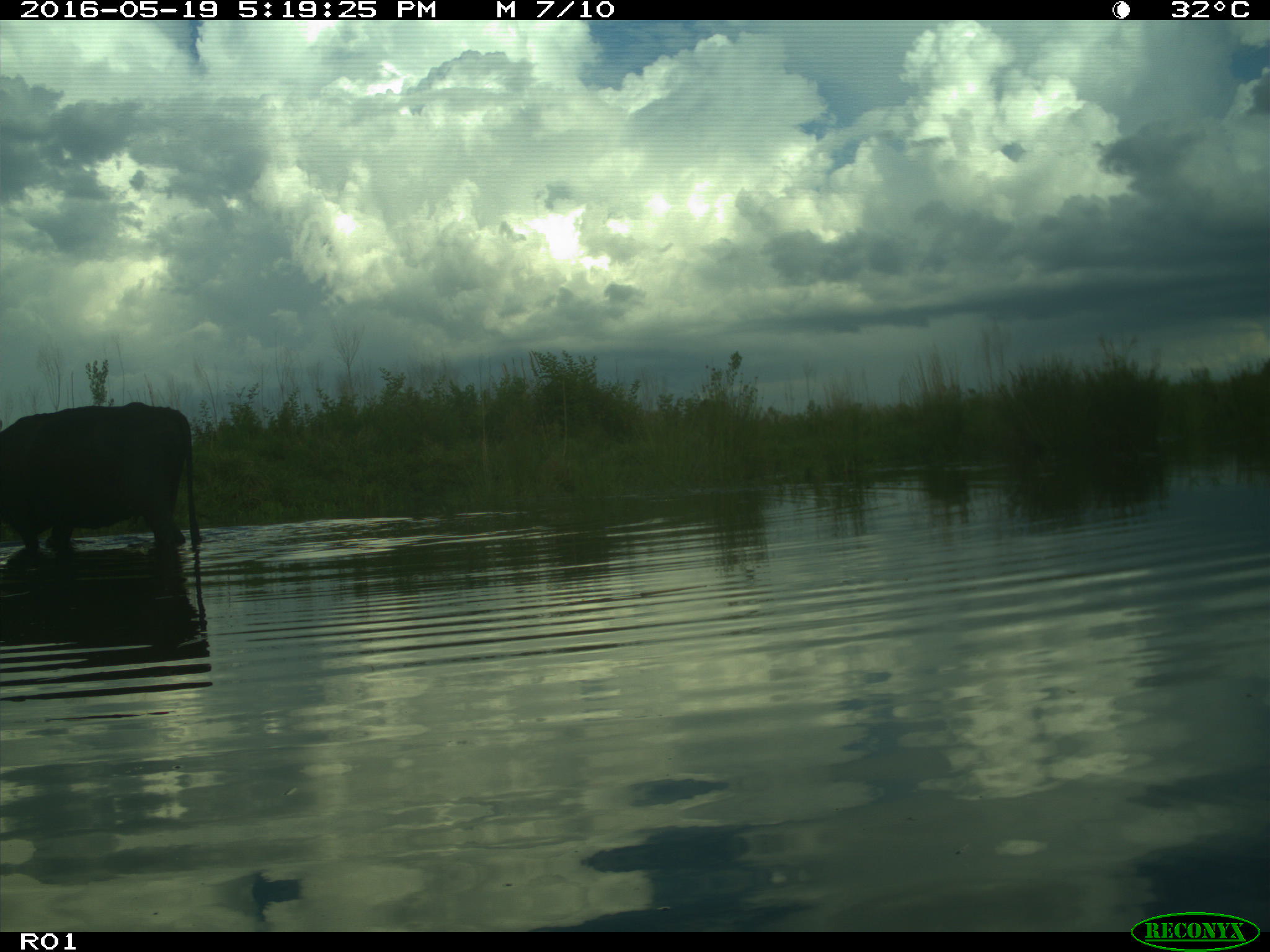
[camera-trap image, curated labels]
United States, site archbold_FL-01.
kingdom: Animalia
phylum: Chordata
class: Mammalia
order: Artiodactyla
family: Bovidae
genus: Bos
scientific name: Bos taurus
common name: domestic cow